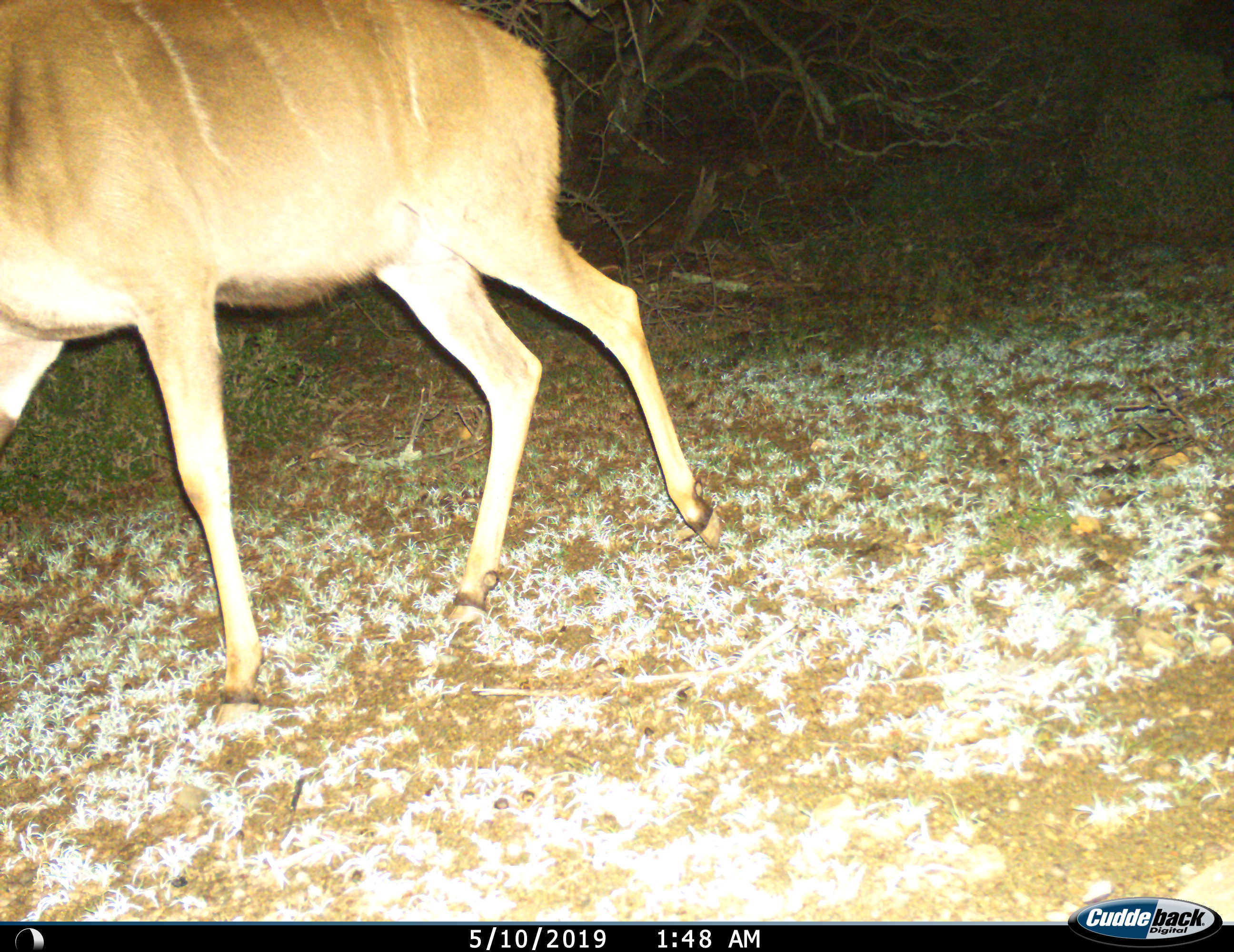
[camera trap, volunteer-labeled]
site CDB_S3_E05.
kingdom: Animalia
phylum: Chordata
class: Mammalia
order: Artiodactyla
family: Bovidae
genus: Tragelaphus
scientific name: Tragelaphus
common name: kudu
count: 1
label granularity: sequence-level